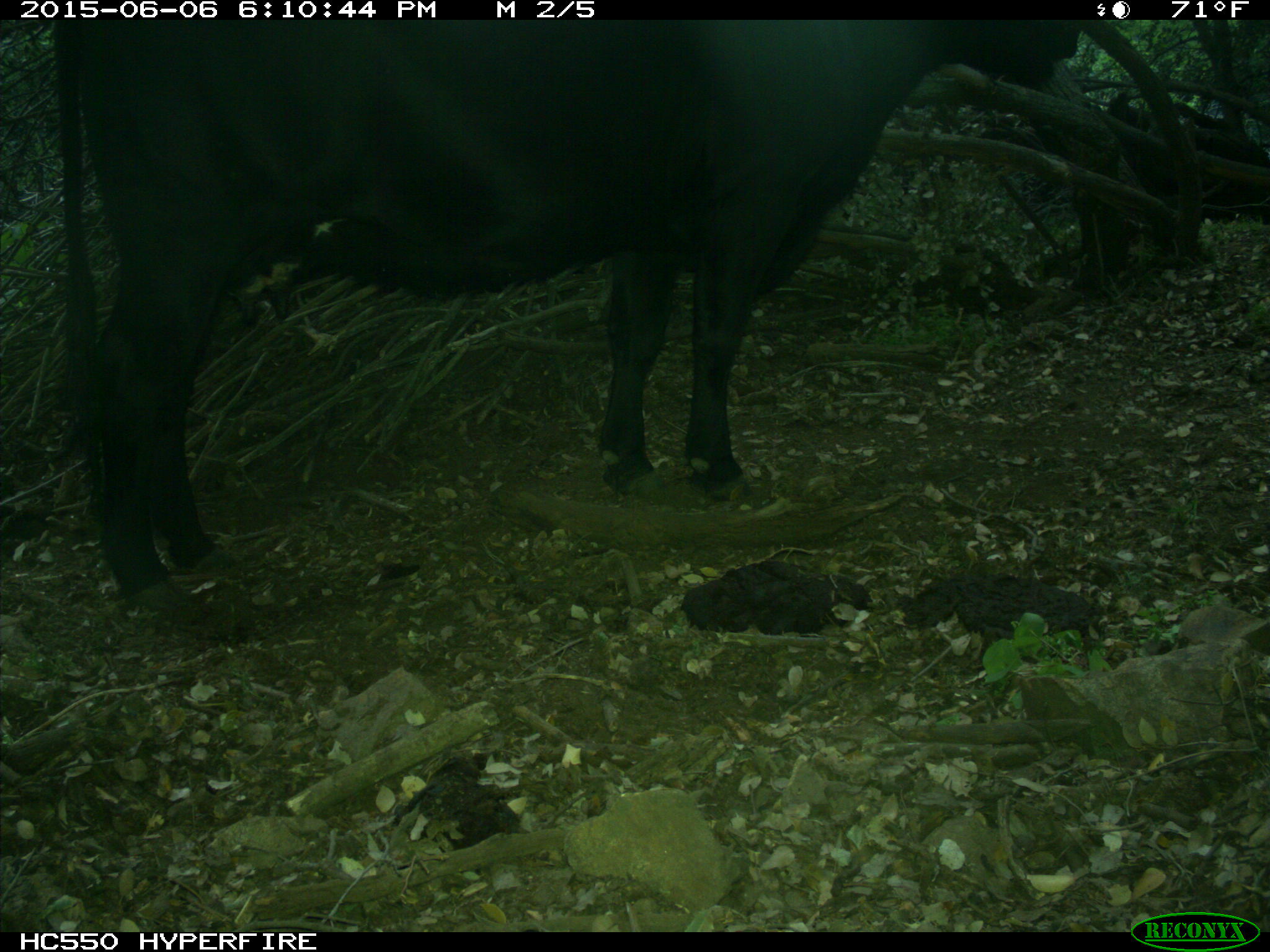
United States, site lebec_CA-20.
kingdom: Animalia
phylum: Chordata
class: Mammalia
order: Artiodactyla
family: Bovidae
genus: Bos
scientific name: Bos taurus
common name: domestic cow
Bos taurus (domestic cow).